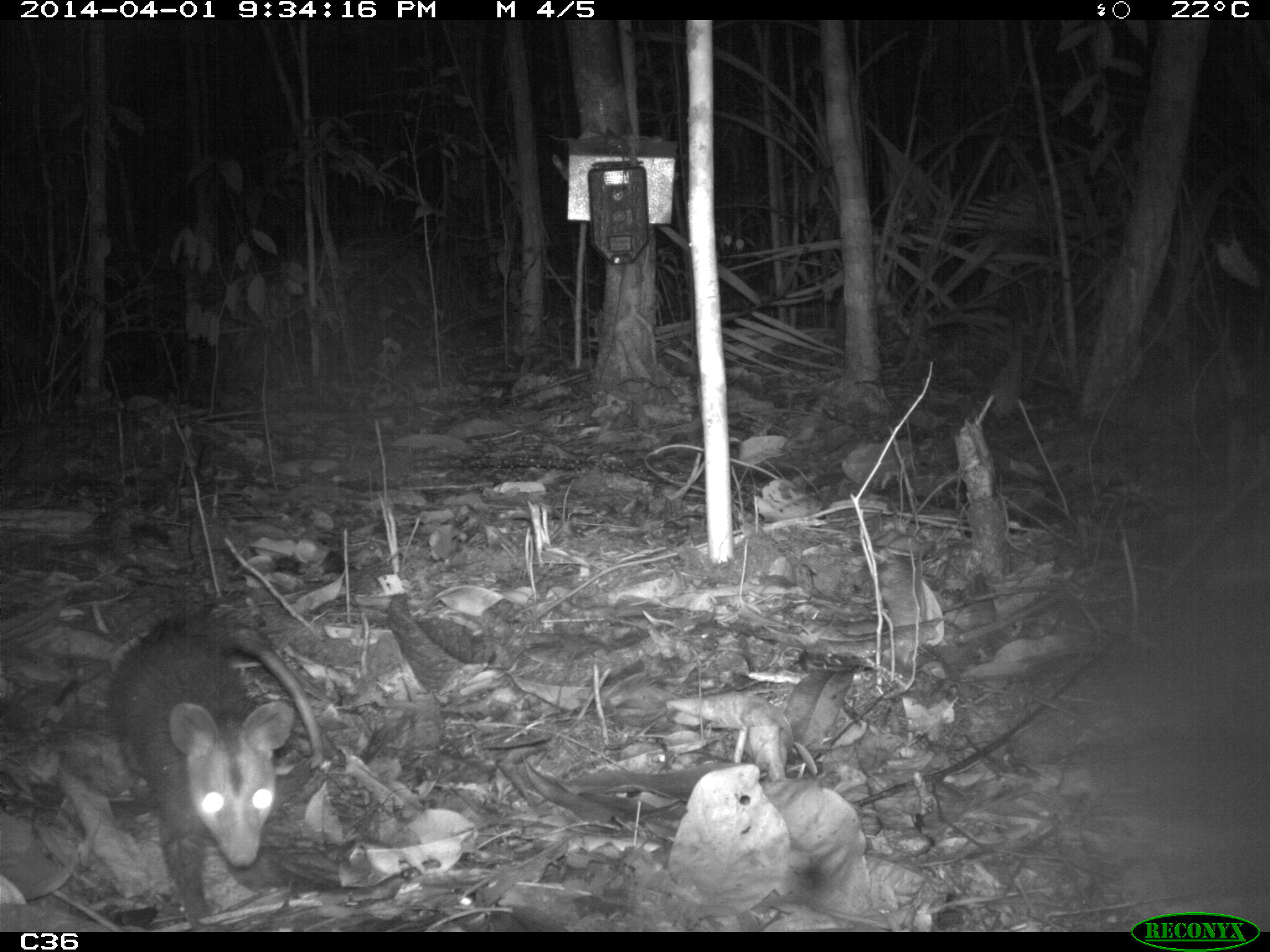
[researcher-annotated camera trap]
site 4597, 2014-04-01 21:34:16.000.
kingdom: Animalia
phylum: Chordata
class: Mammalia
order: Didelphimorphia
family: Didelphidae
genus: Didelphis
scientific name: Didelphis imperfecta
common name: guianan white-eared opossum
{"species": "Didelphis imperfecta (guianan white-eared opossum)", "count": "1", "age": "adult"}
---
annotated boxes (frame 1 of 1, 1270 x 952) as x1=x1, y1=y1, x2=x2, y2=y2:
didelphis imperfecta: x1=102, y1=599, x2=325, y2=932